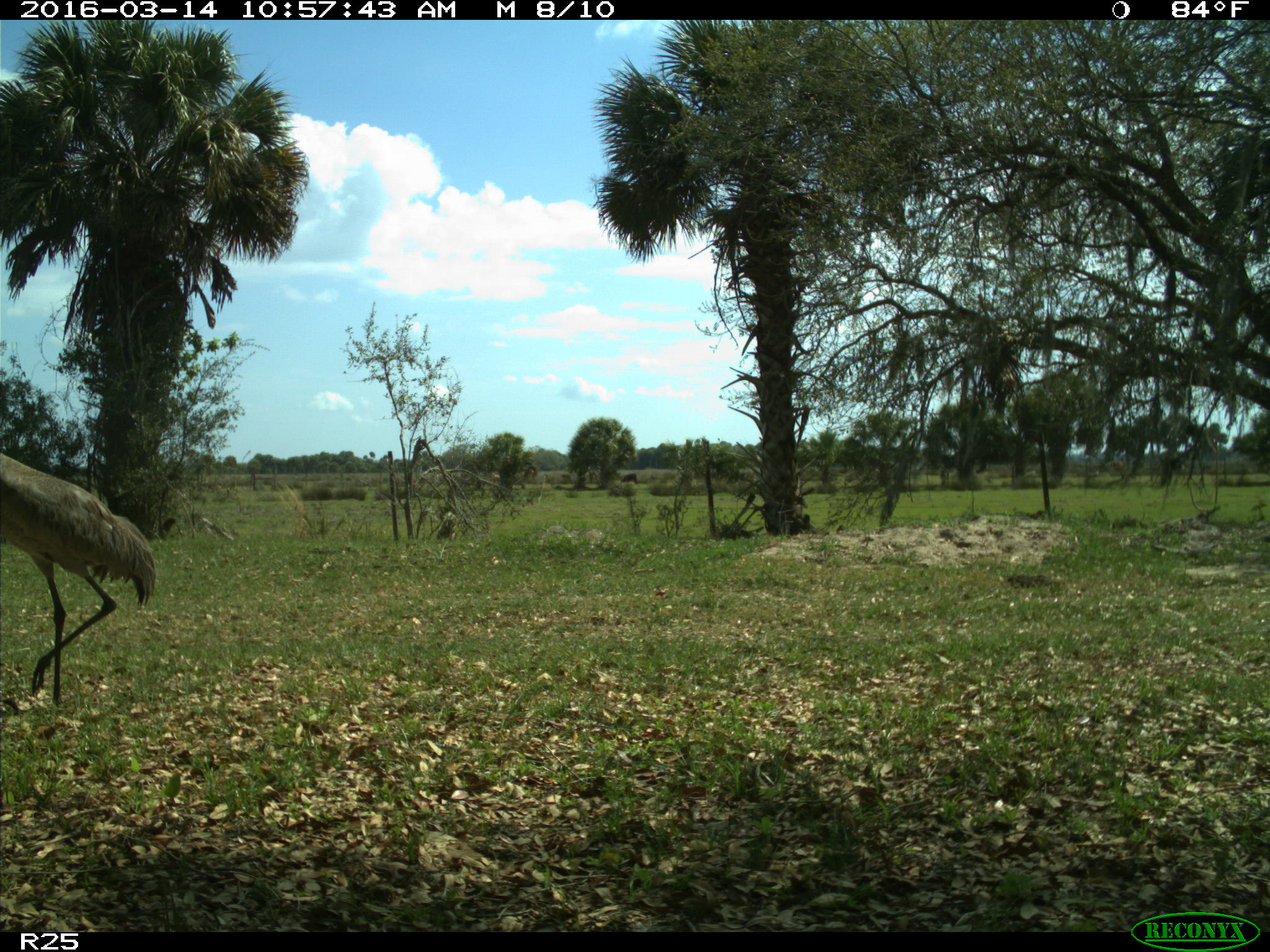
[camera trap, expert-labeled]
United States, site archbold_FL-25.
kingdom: Animalia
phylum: Chordata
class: Aves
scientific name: Aves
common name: birds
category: unidentified bird